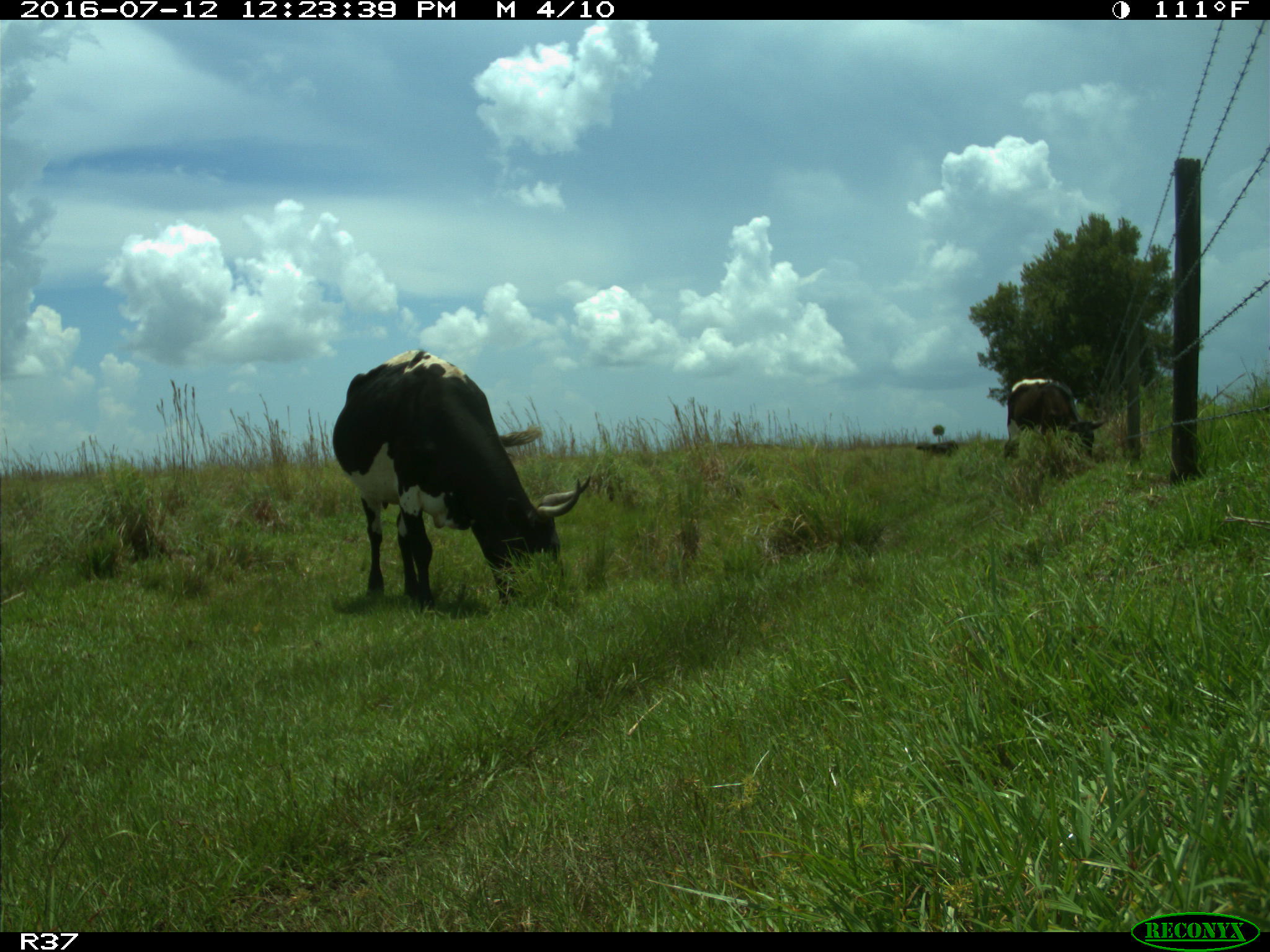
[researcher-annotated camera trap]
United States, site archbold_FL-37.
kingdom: Animalia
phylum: Chordata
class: Mammalia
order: Artiodactyla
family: Bovidae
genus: Bos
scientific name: Bos taurus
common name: domestic cow